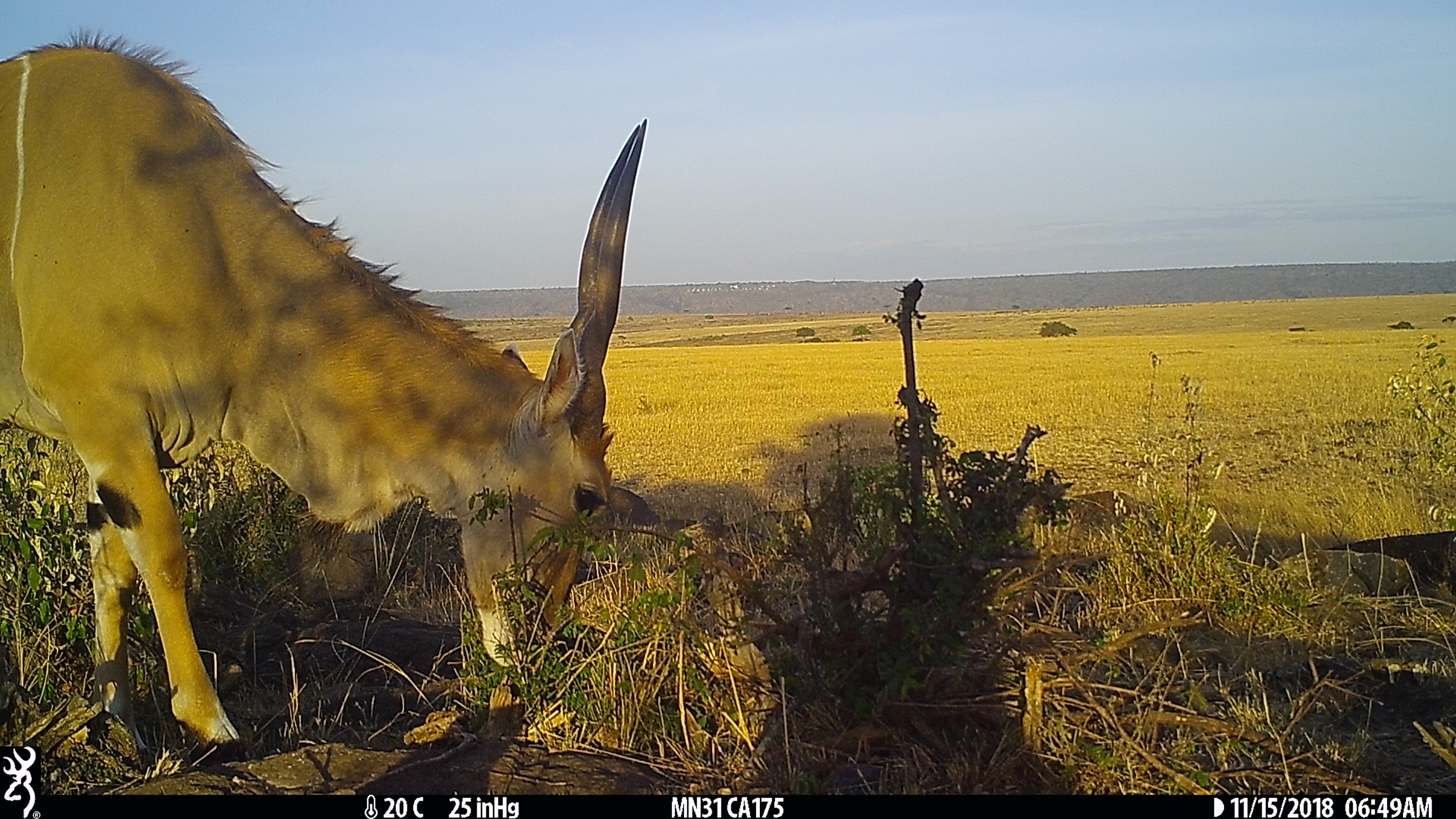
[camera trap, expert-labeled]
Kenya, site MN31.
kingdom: Animalia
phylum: Chordata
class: Mammalia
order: Artiodactyla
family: Bovidae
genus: Tragelaphus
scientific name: Tragelaphus oryx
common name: eland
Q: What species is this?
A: Eland (Tragelaphus oryx).